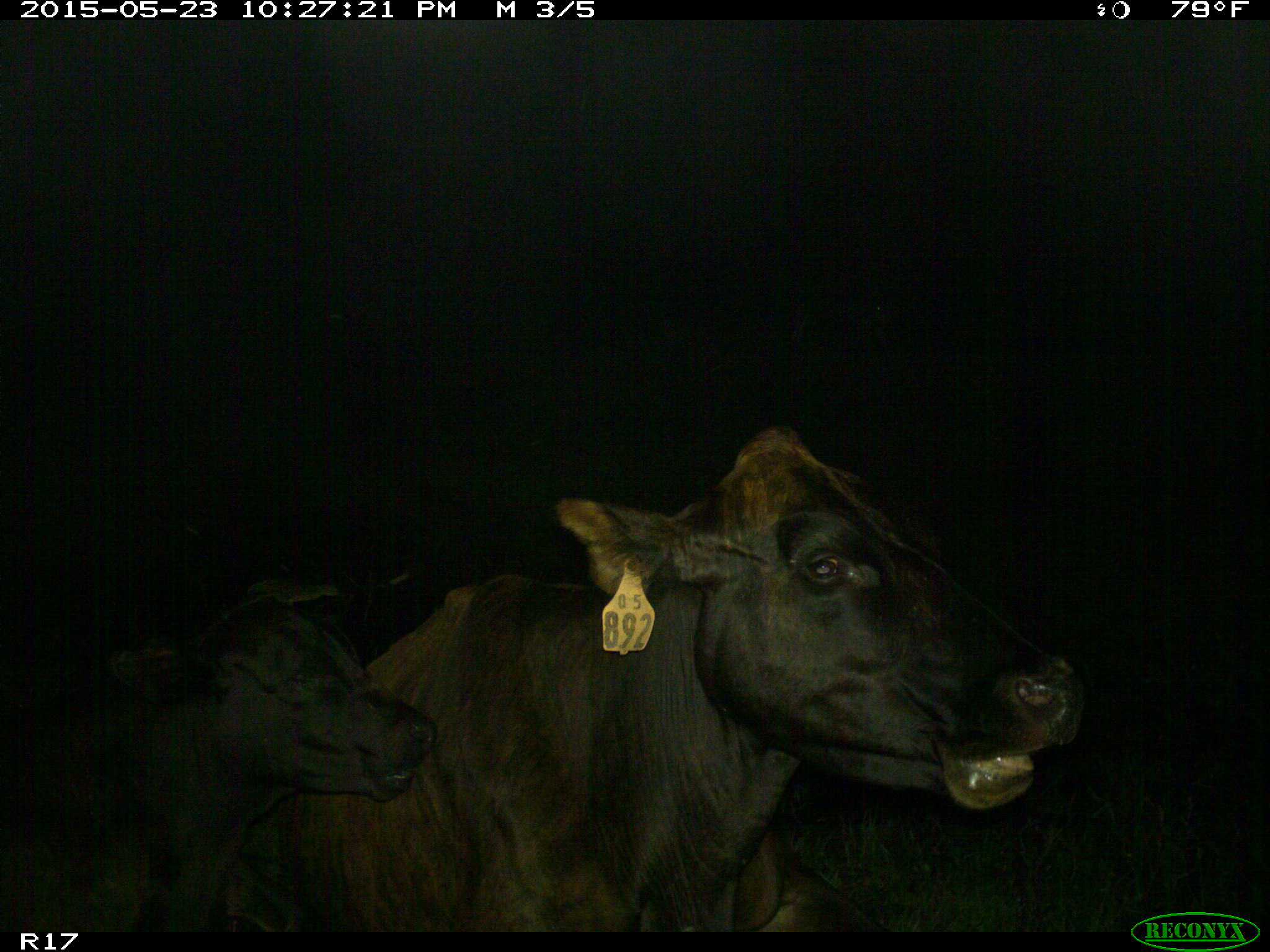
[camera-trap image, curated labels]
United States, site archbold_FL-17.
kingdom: Animalia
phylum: Chordata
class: Mammalia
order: Artiodactyla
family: Bovidae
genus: Bos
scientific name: Bos taurus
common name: domestic cow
Bos taurus (domestic cow).